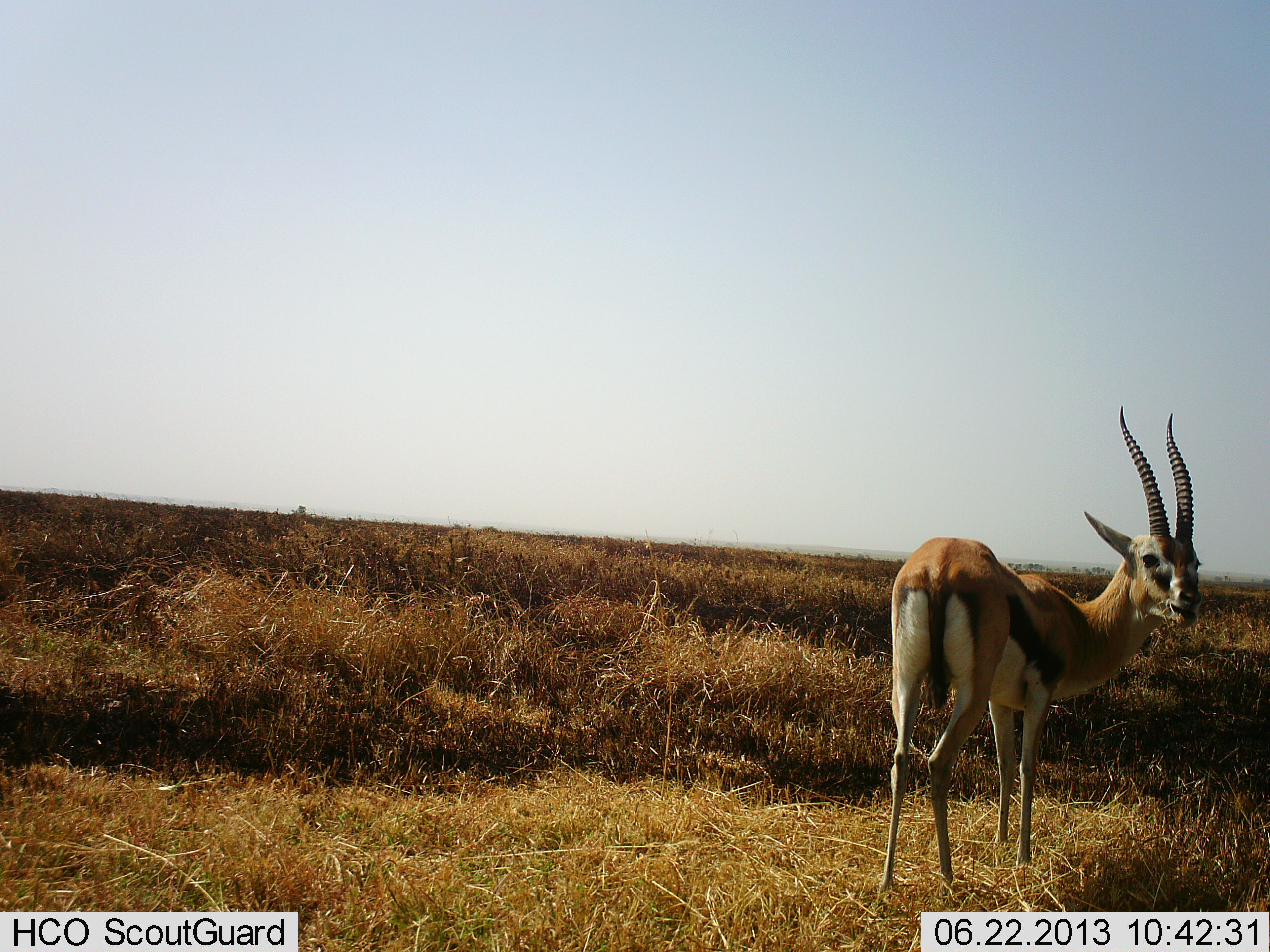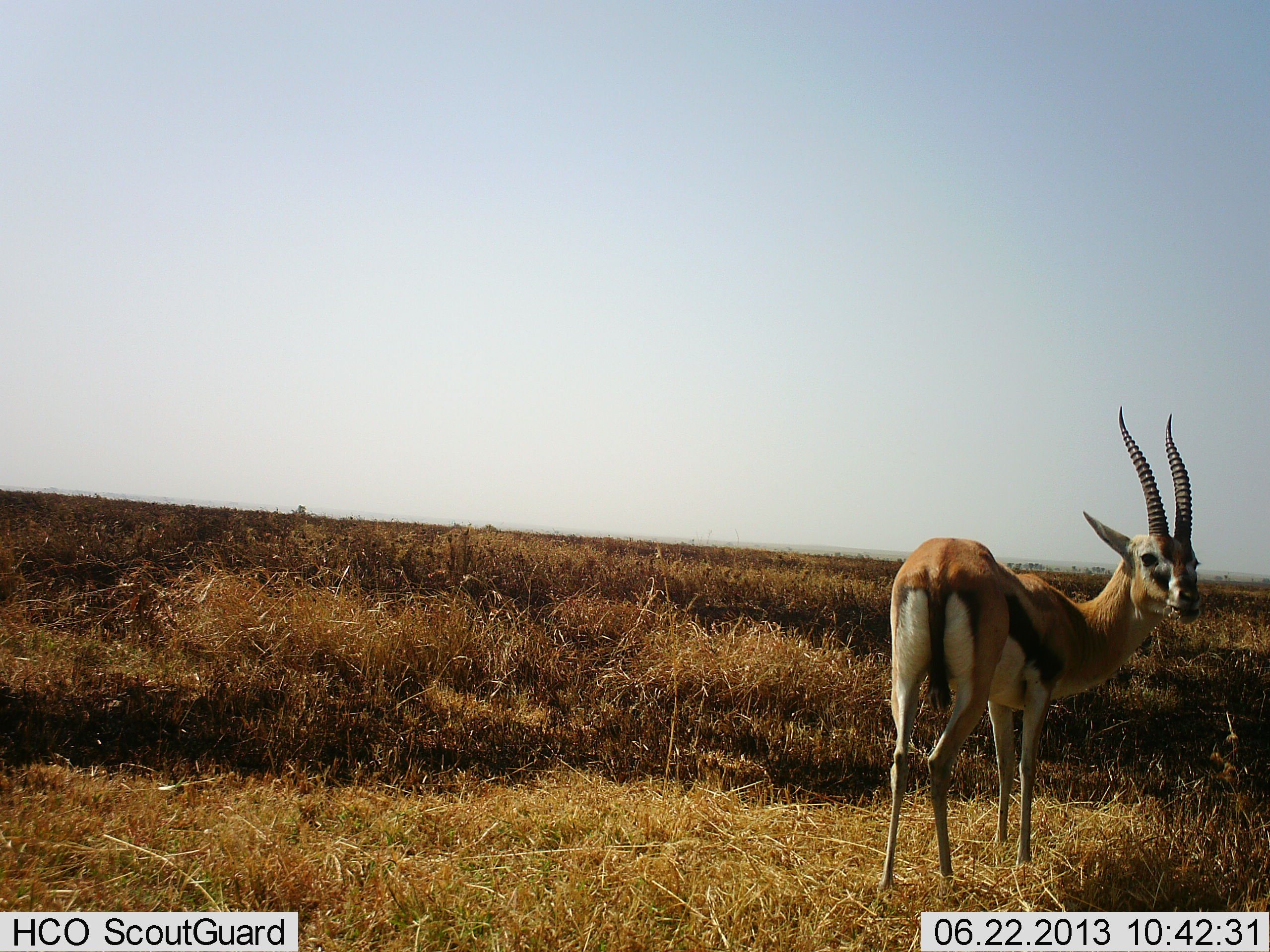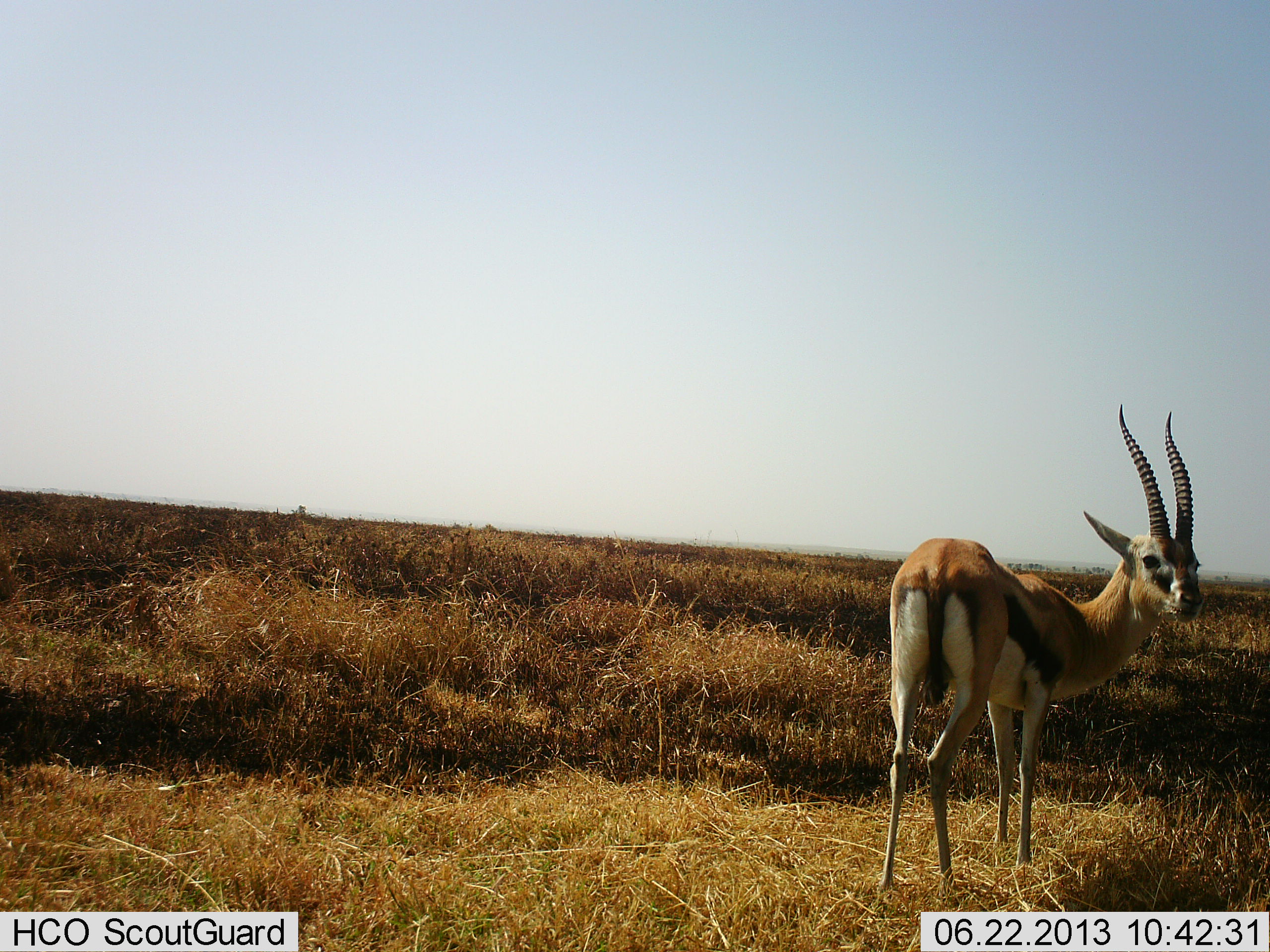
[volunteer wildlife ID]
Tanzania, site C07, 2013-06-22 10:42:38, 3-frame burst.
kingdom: Animalia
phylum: Chordata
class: Mammalia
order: Artiodactyla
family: Bovidae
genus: Eudorcas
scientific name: Eudorcas thomsonii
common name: thomson's gazelle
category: gazellethomsons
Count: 1.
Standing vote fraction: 83%.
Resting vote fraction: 0%.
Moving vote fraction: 0%.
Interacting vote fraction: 0%.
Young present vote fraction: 0%.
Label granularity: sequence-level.